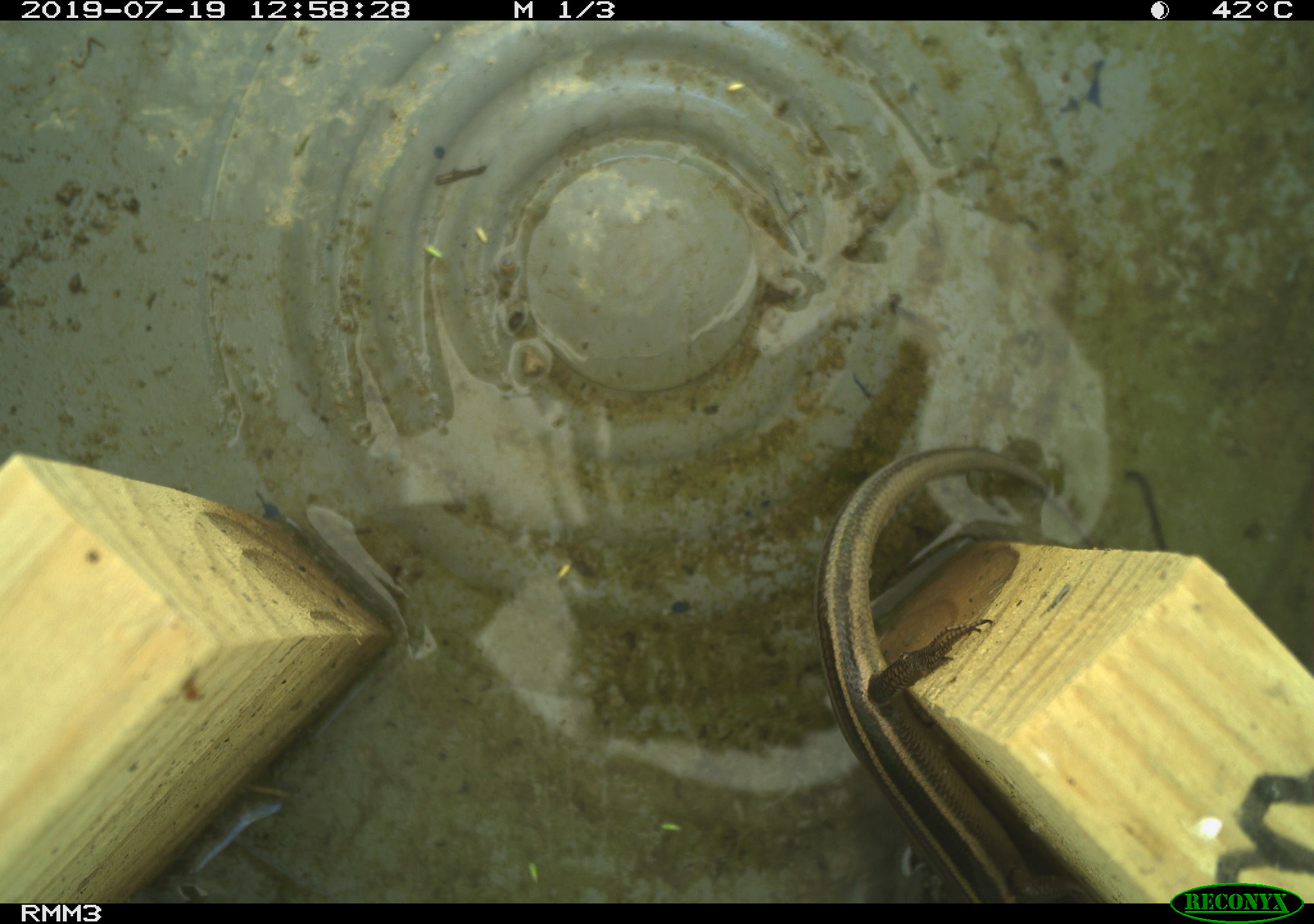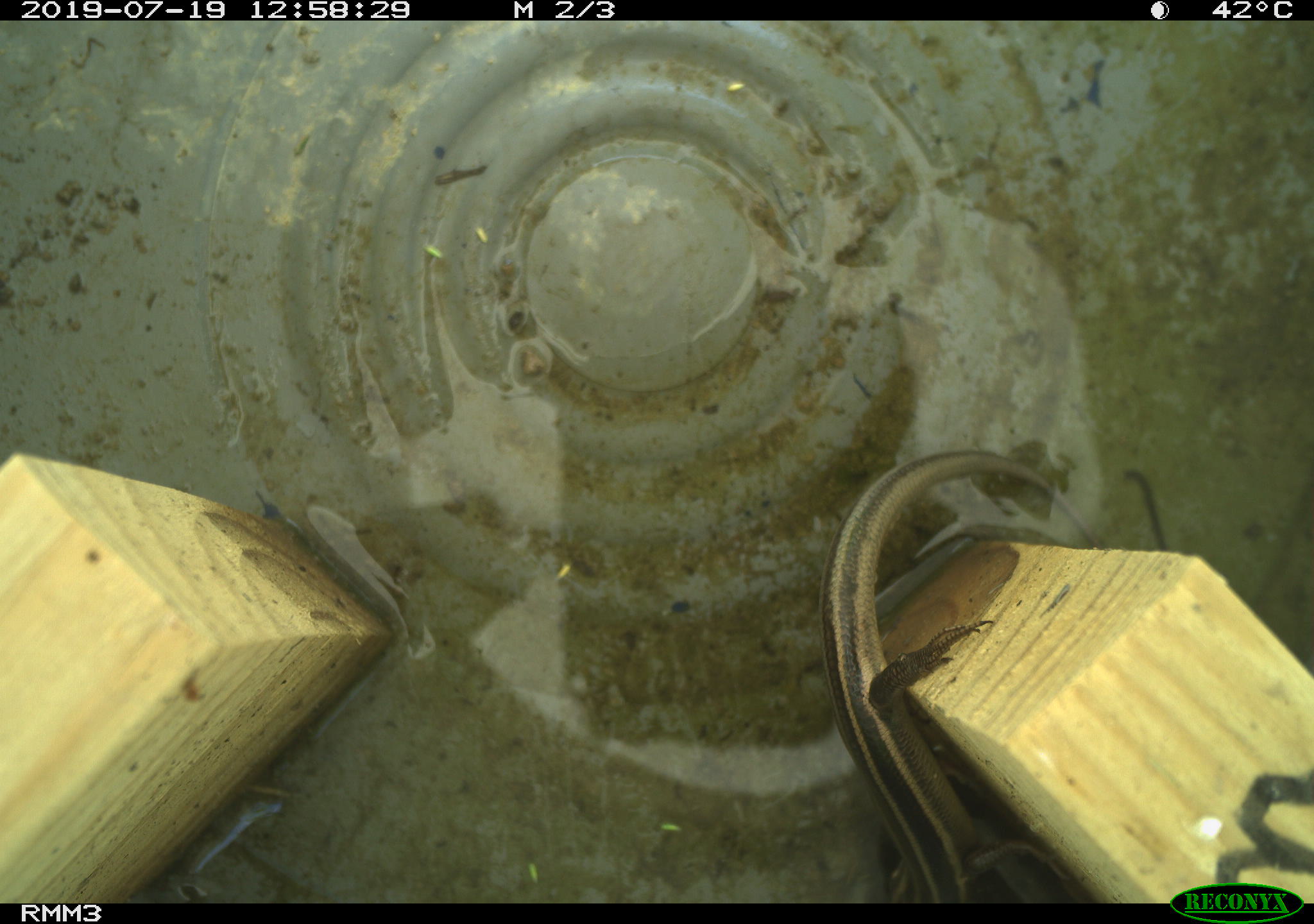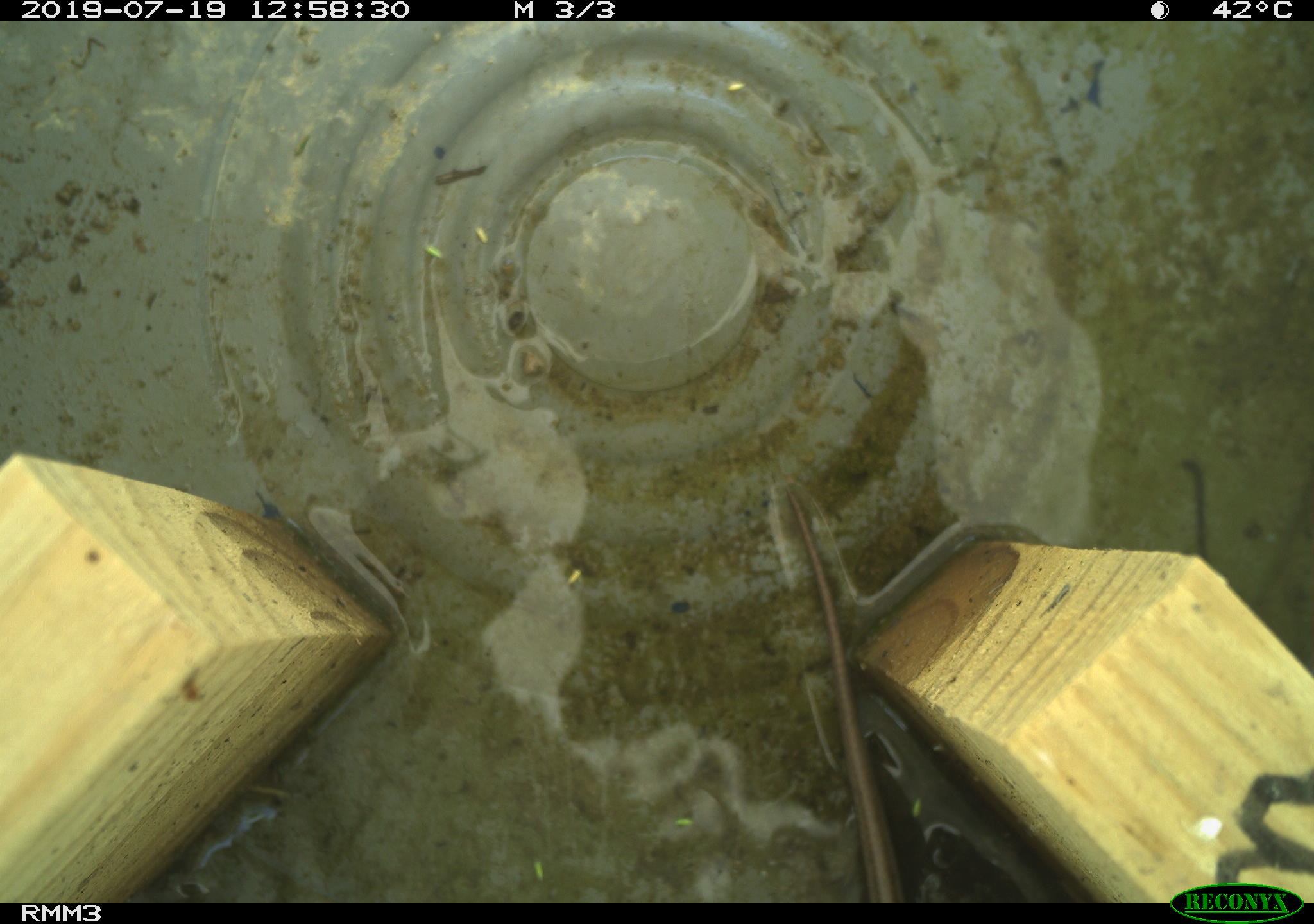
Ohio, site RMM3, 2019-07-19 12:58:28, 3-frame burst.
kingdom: Animalia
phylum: Chordata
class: Reptilia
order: Squamata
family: Scincidae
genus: Plestiodon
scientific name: Plestiodon fasciatus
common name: common five-lined skink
Common five-lined skink (Plestiodon fasciatus).